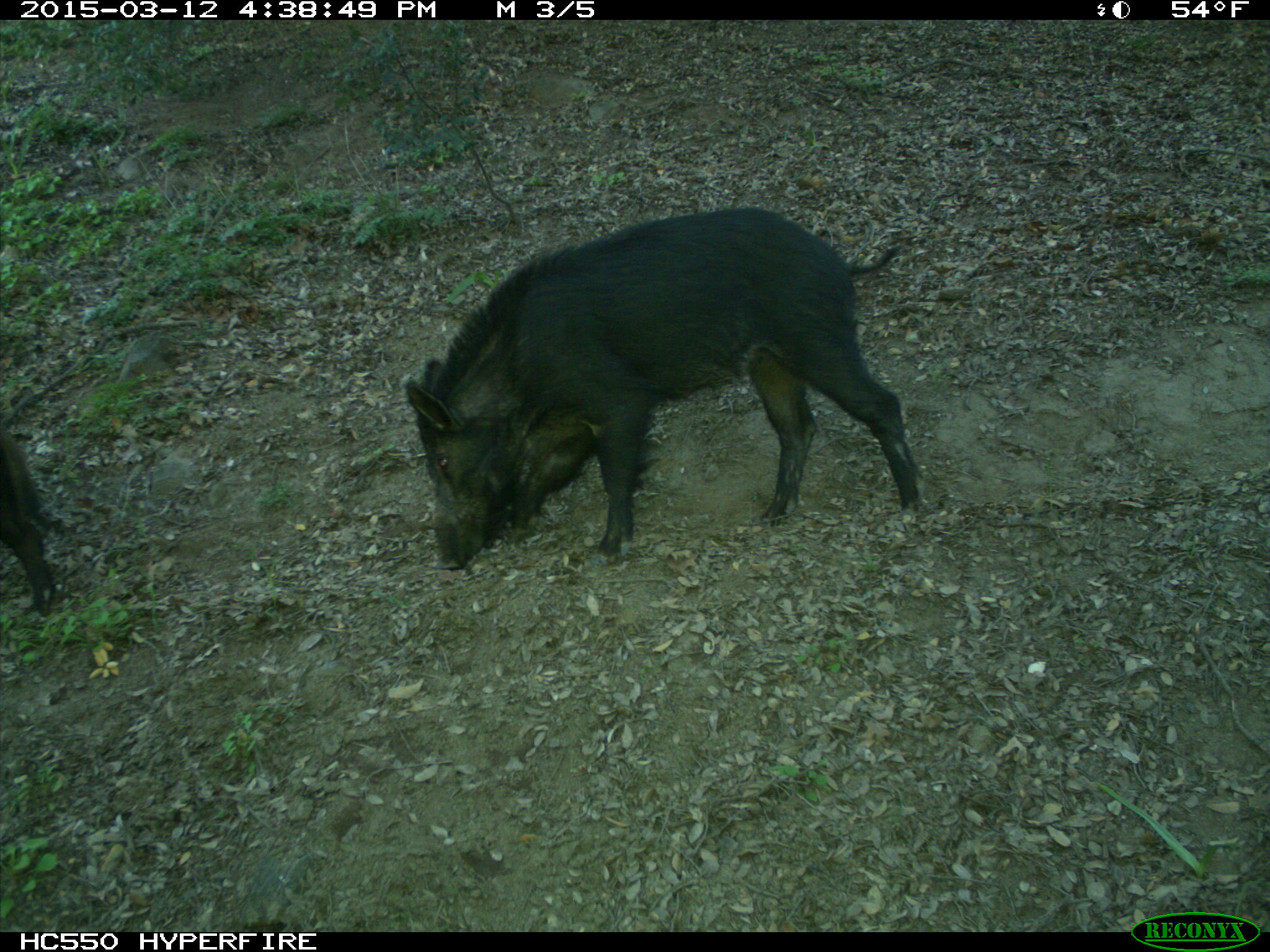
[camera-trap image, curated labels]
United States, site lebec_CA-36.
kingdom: Animalia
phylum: Chordata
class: Mammalia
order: Artiodactyla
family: Suidae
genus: Sus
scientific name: Sus scrofa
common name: wild boar